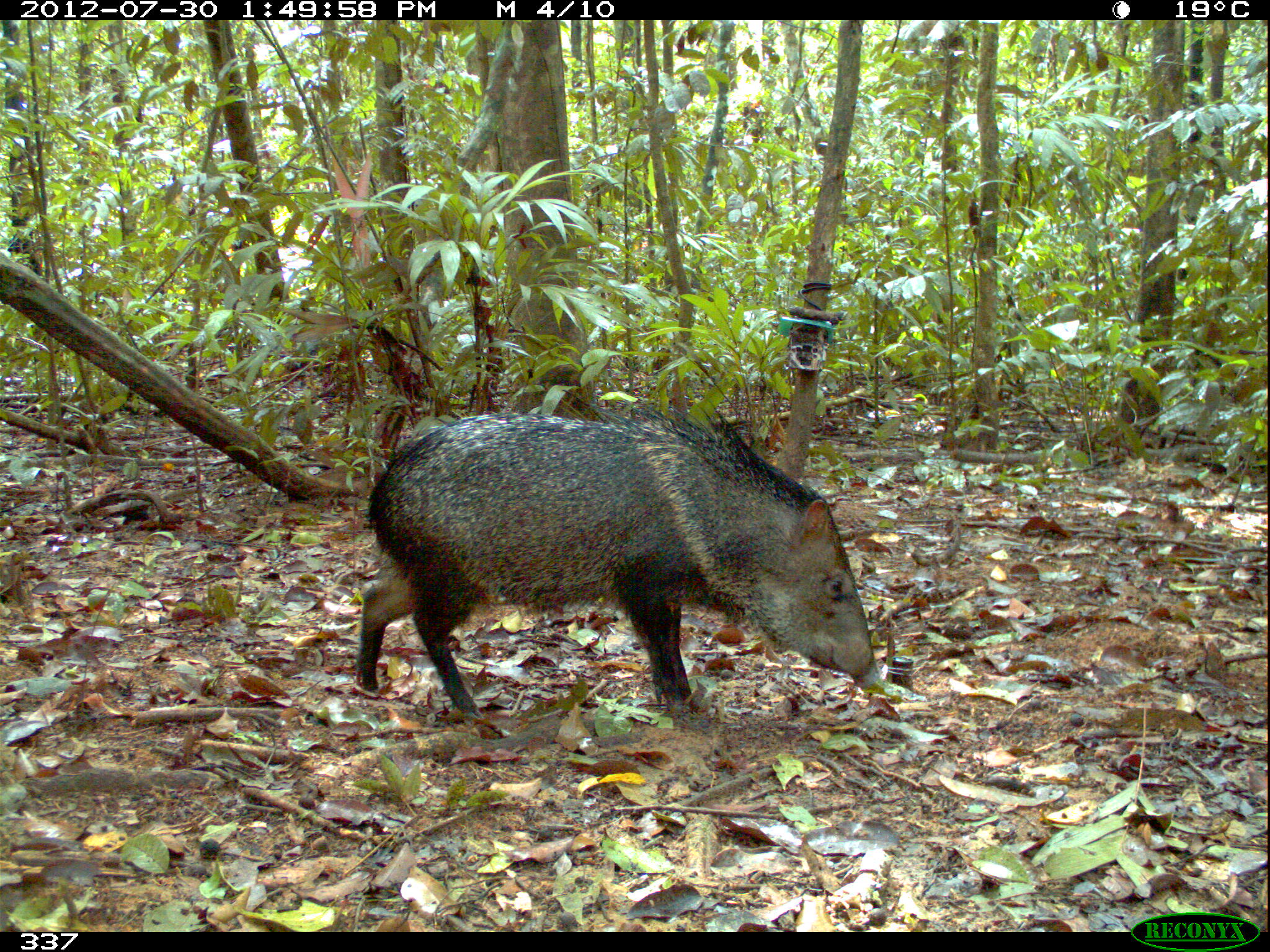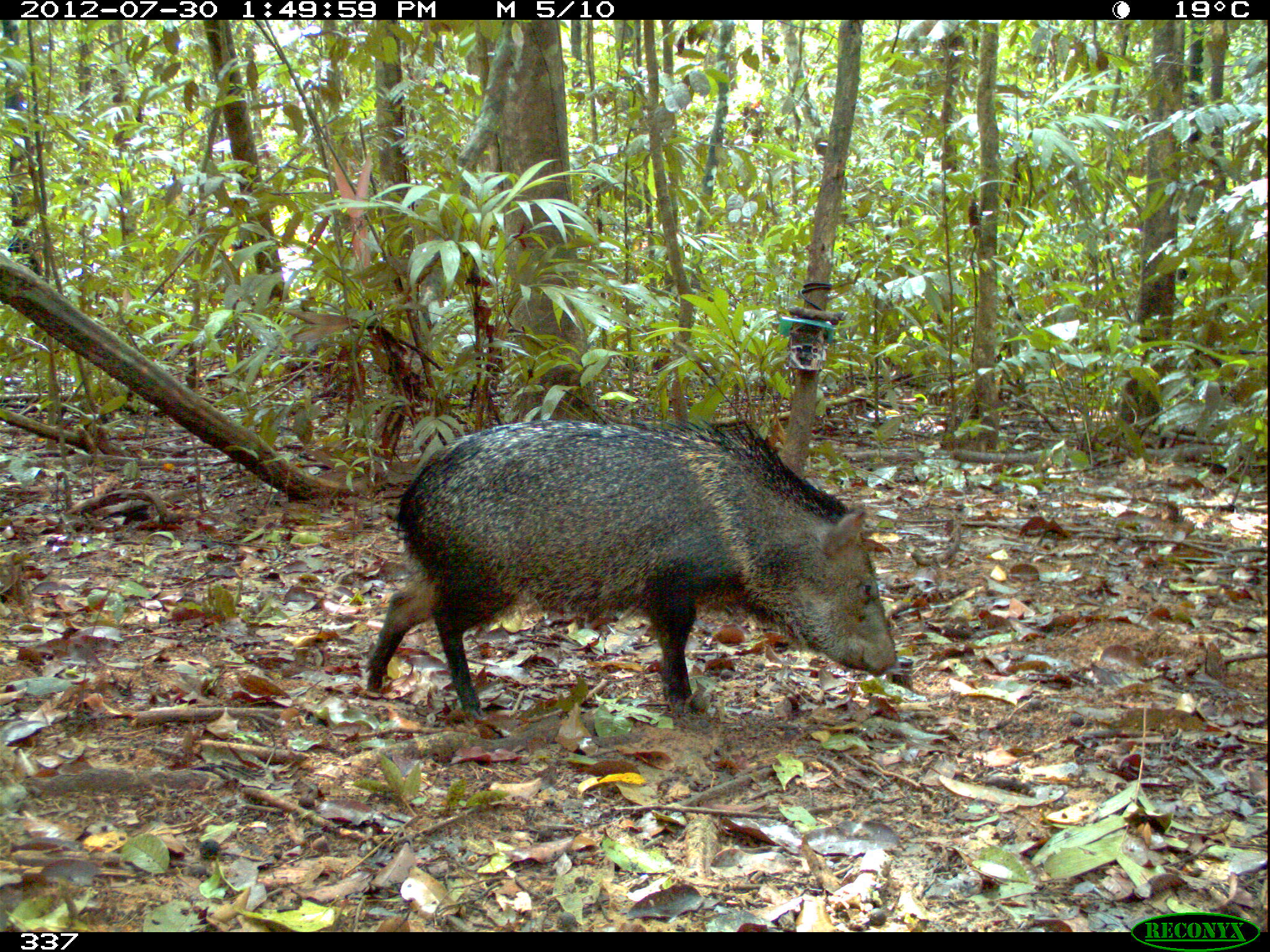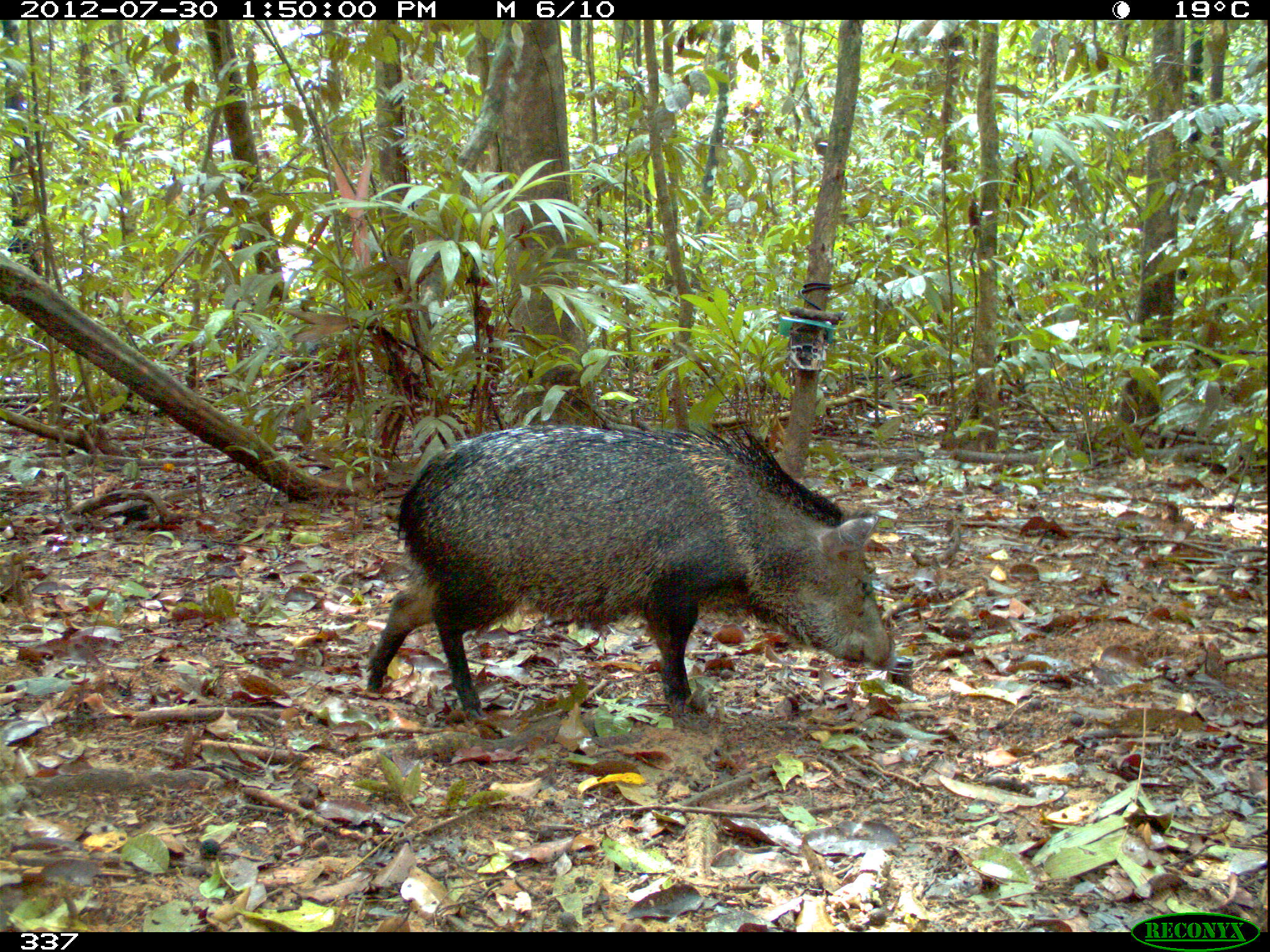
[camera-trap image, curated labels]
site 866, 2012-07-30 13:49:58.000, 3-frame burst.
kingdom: Animalia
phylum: Chordata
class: Mammalia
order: Artiodactyla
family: Tayassuidae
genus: Pecari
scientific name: Pecari tajacu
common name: collared peccary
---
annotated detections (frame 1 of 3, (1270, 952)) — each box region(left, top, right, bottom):
pecari tajacu: region(356, 400, 881, 721)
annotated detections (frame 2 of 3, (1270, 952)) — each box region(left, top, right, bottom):
pecari tajacu: region(365, 418, 900, 740)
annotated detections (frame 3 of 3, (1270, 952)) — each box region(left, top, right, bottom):
pecari tajacu: region(367, 417, 897, 719)